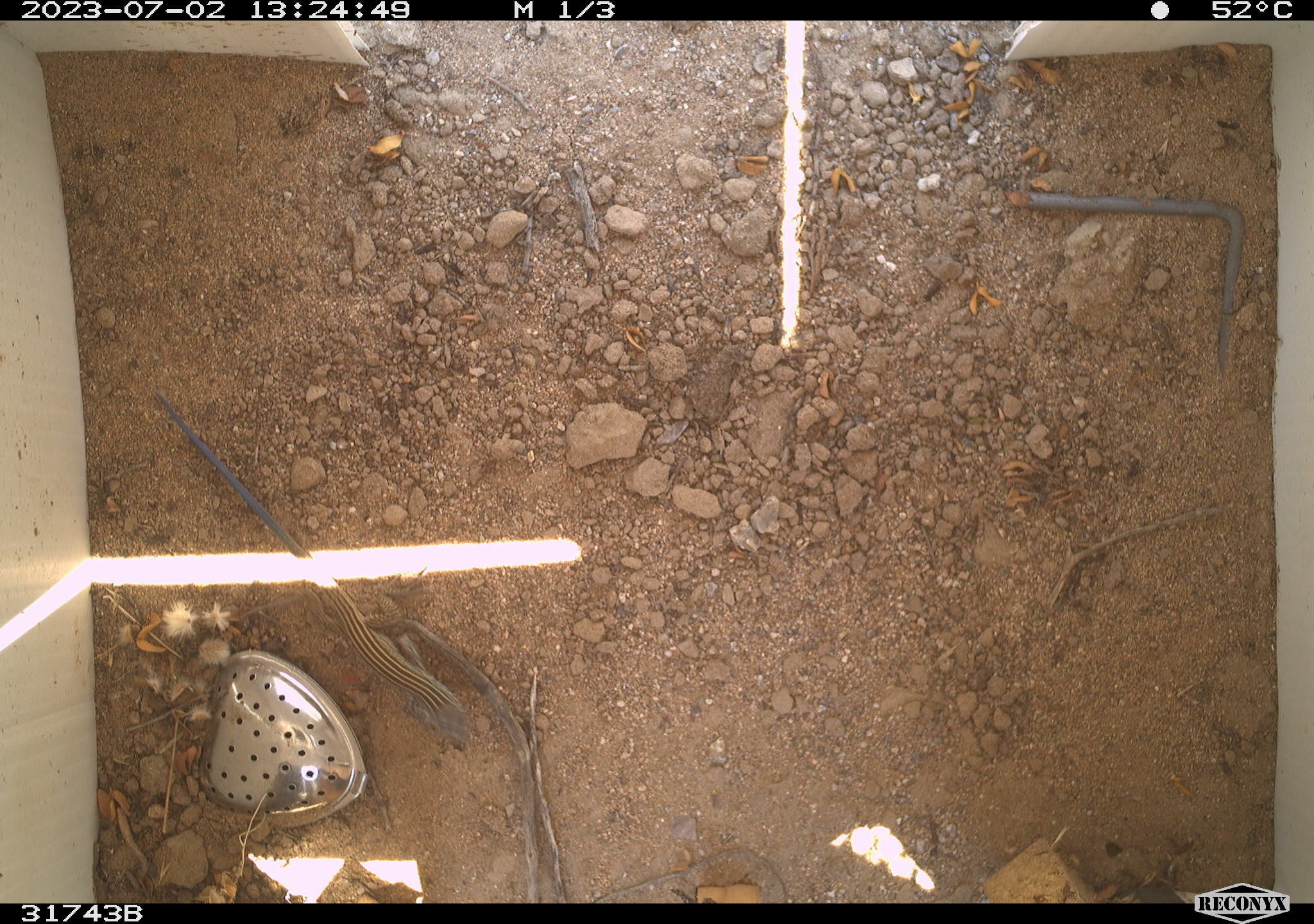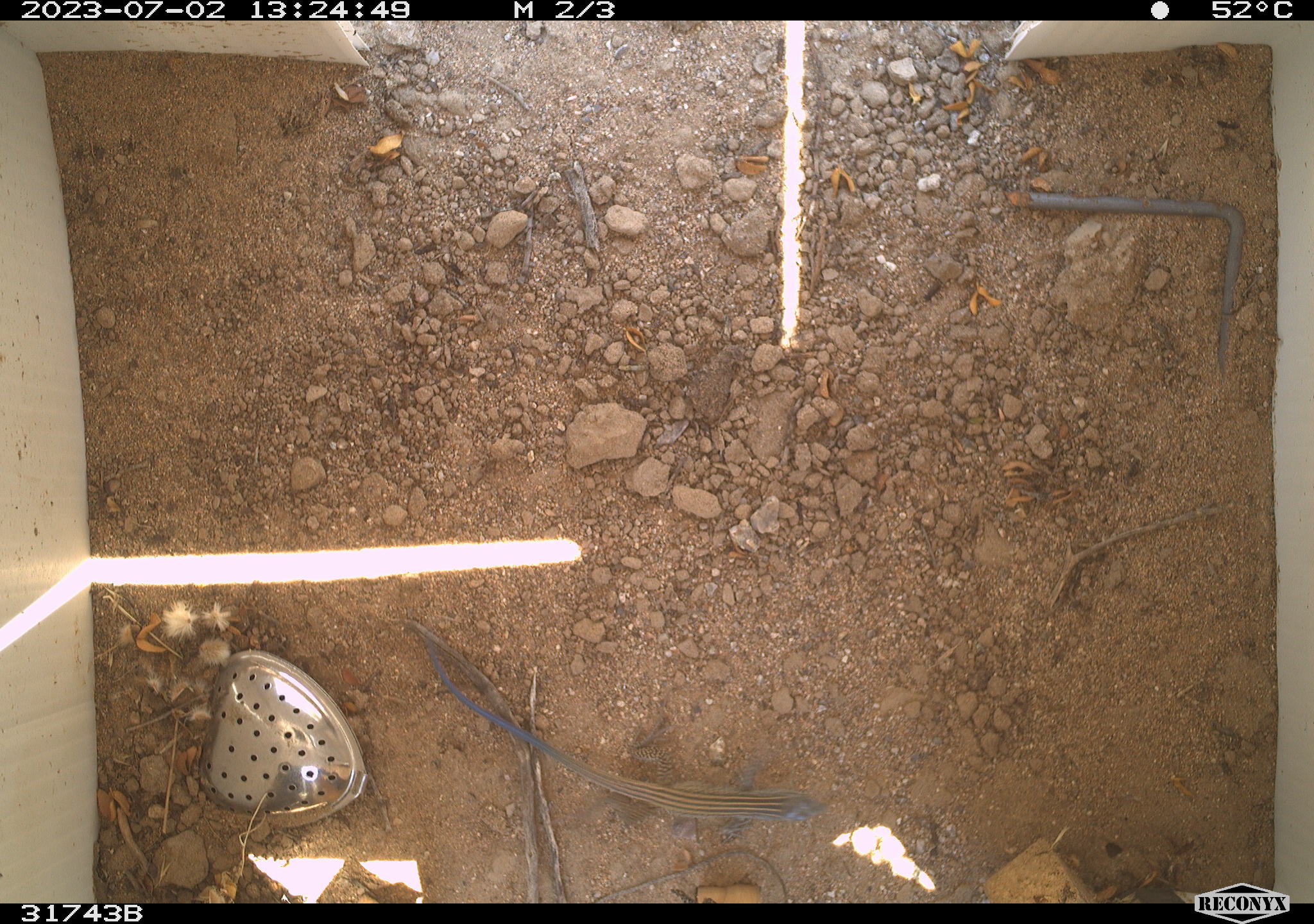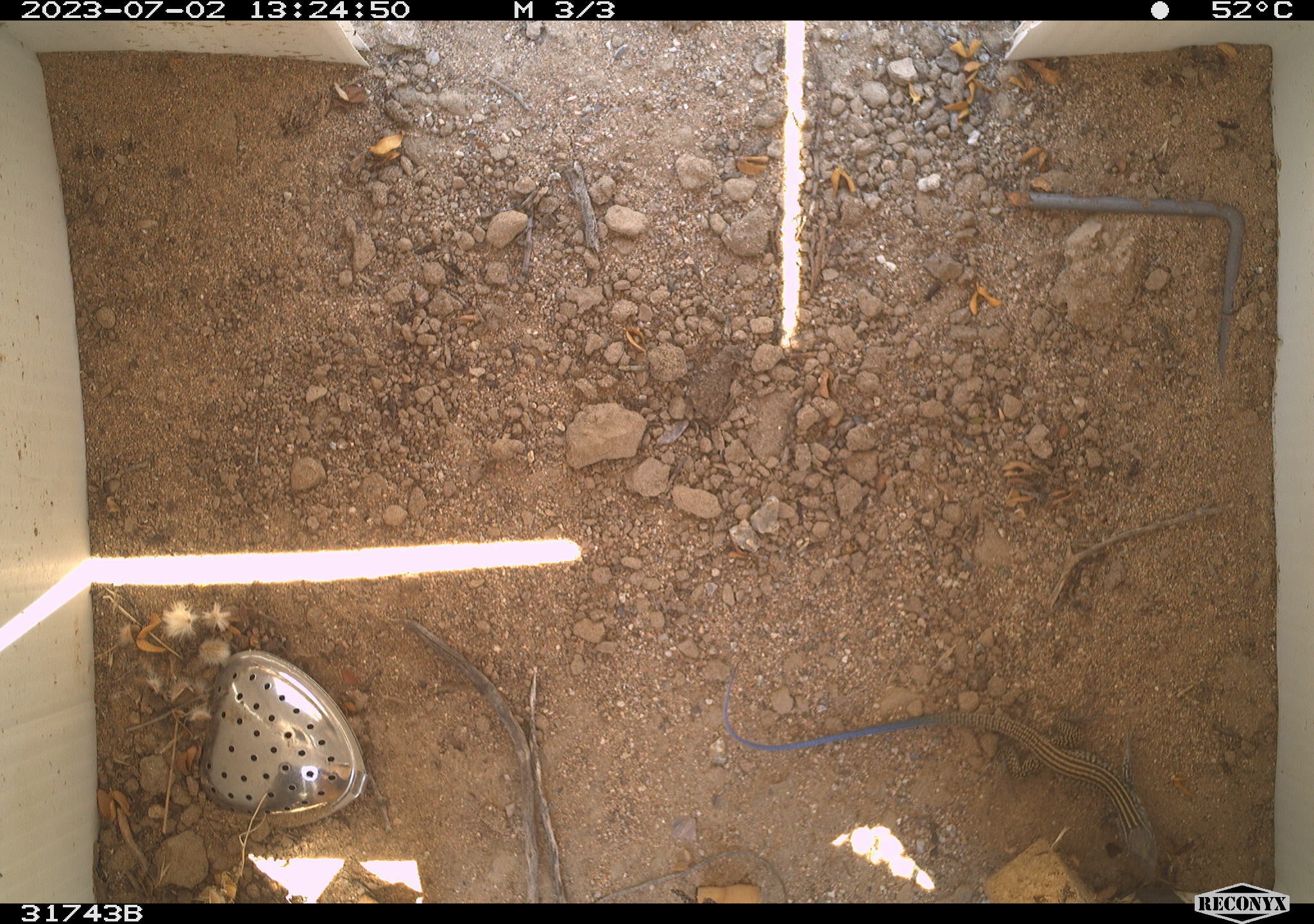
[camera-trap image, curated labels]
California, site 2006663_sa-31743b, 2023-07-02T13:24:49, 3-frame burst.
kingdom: Animalia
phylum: Chordata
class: Reptilia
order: Squamata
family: Teiidae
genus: Aspidoscelis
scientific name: Aspidoscelis tigris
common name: western whiptail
Western whiptail (Aspidoscelis tigris).